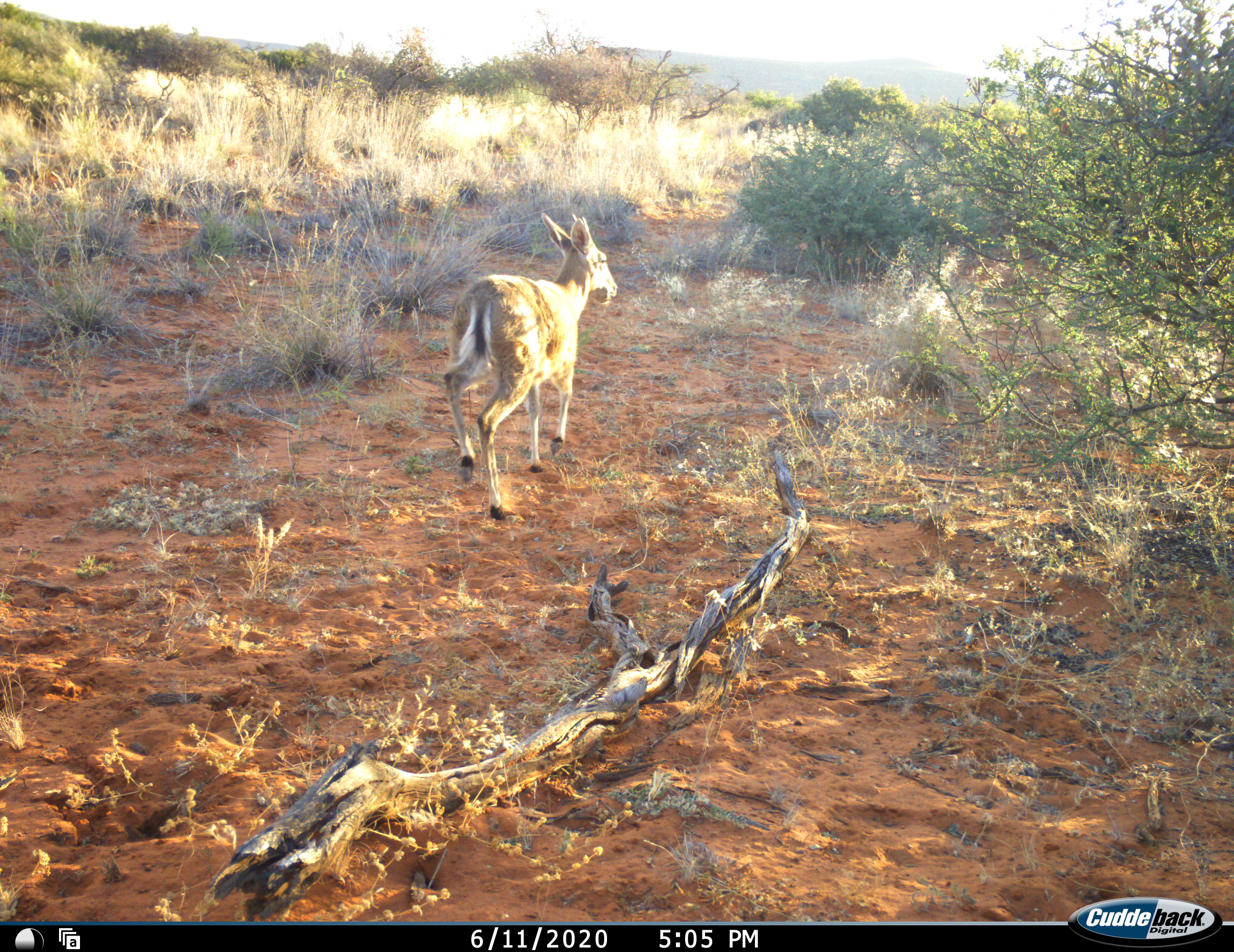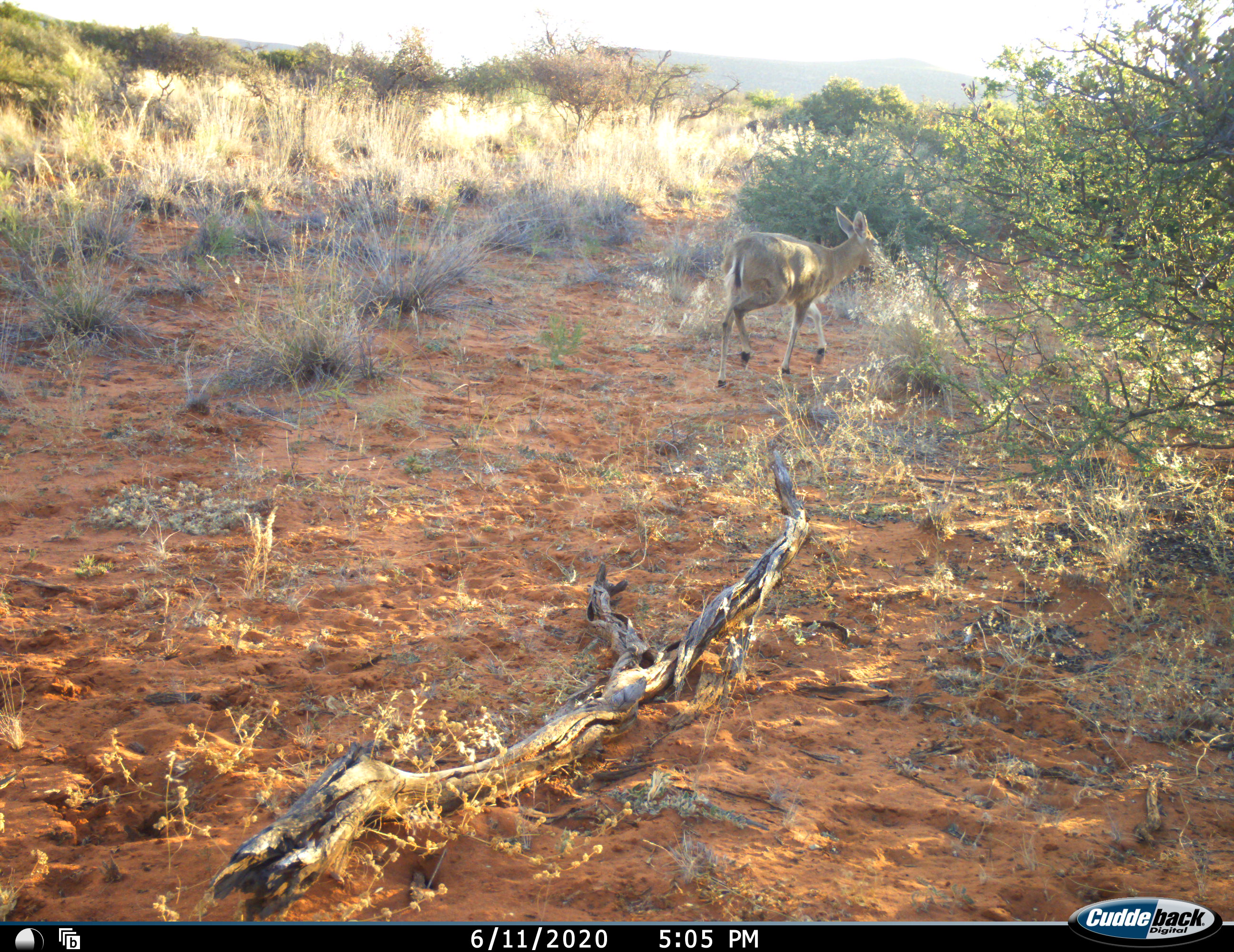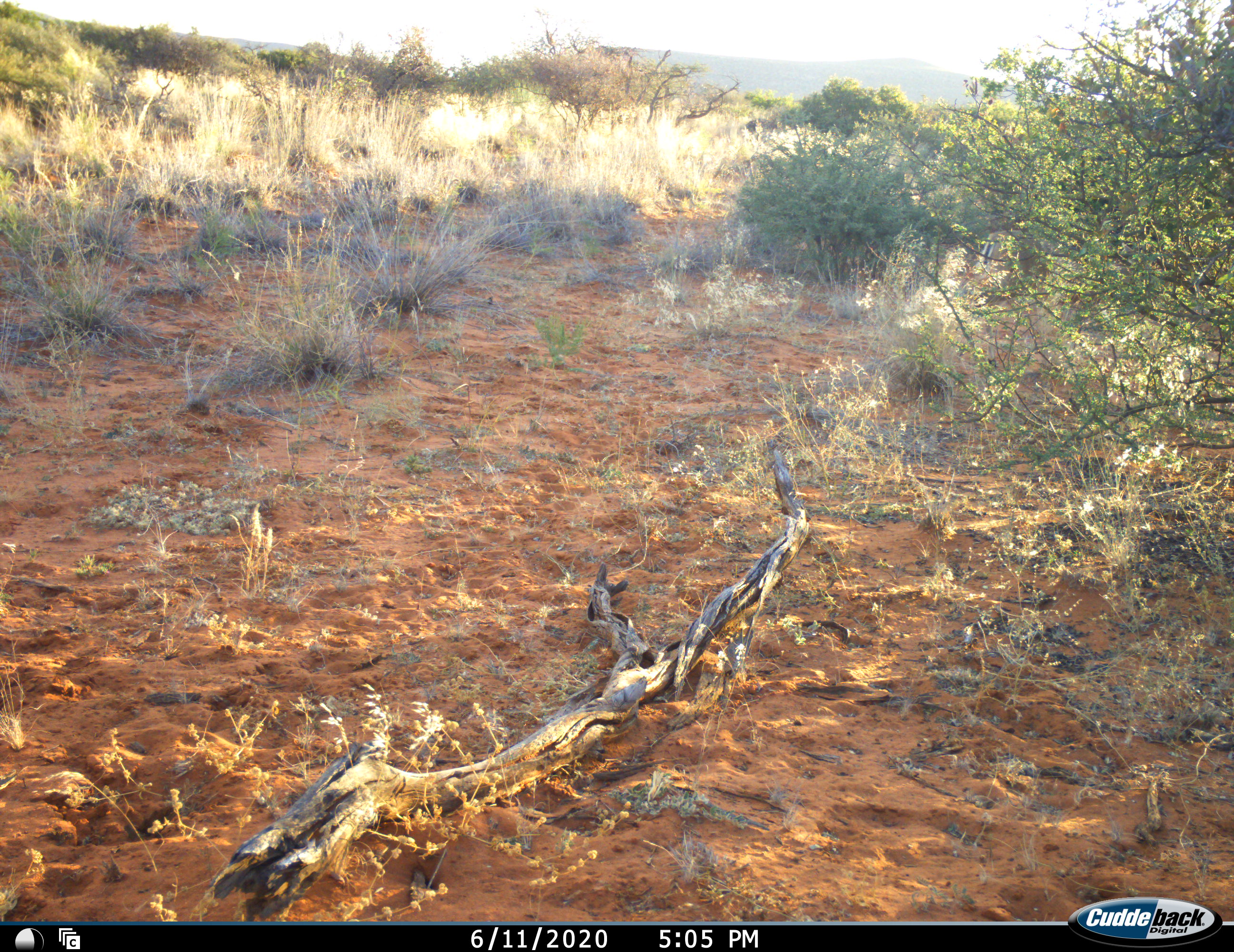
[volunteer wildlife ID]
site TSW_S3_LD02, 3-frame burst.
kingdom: Animalia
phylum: Chordata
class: Mammalia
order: Artiodactyla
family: Bovidae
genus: Sylvicapra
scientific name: Sylvicapra grimmia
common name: common duiker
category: duikercommongrey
Duikercommongrey (common duiker) (Sylvicapra grimmia), count 1. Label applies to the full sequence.